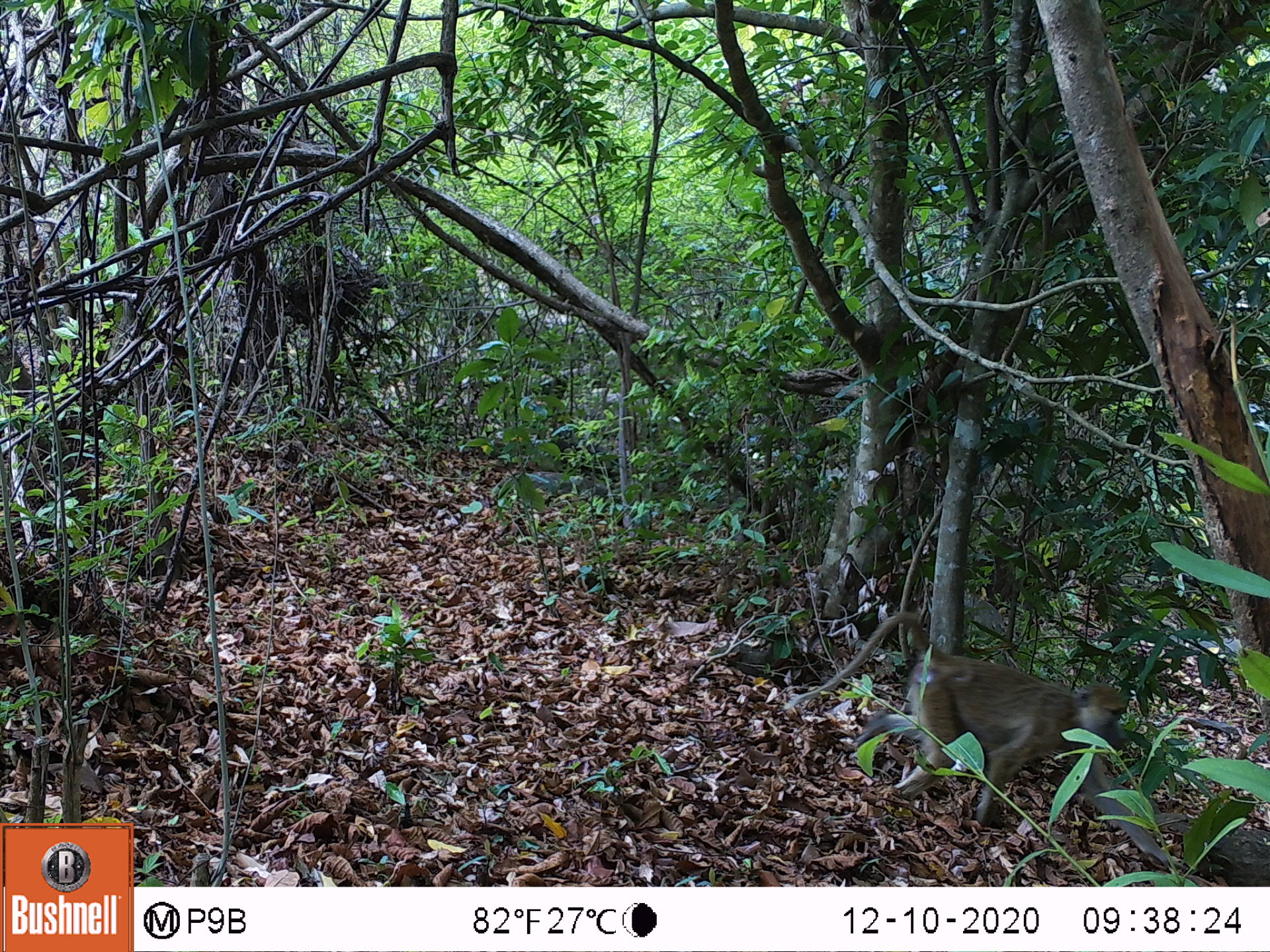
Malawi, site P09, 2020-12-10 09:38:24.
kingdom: Animalia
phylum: Chordata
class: Mammalia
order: Primates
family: Cercopithecidae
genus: Papio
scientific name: Papio cynocephalus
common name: yellow baboon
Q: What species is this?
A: Yellow baboon (Papio cynocephalus).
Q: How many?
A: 1.